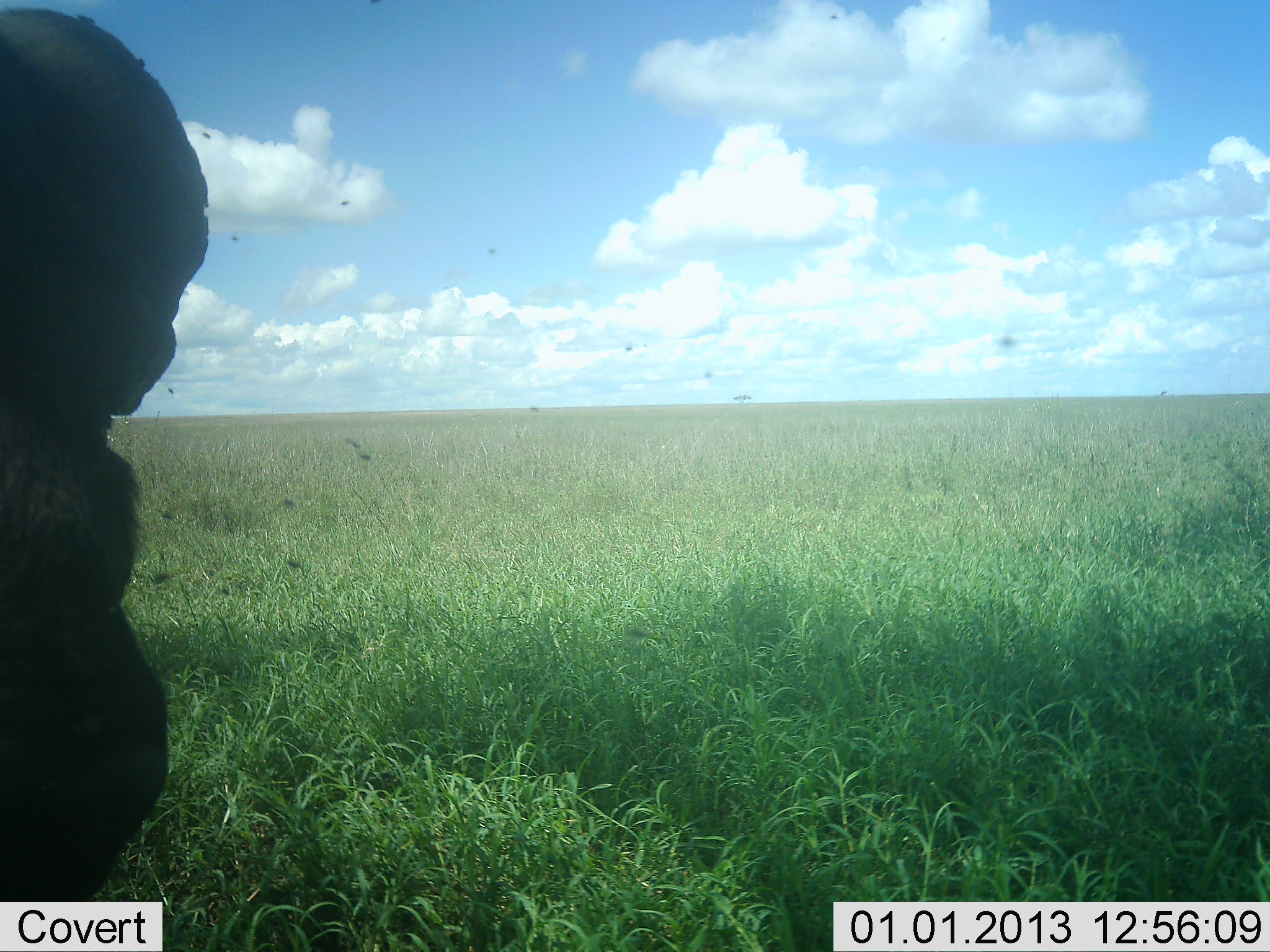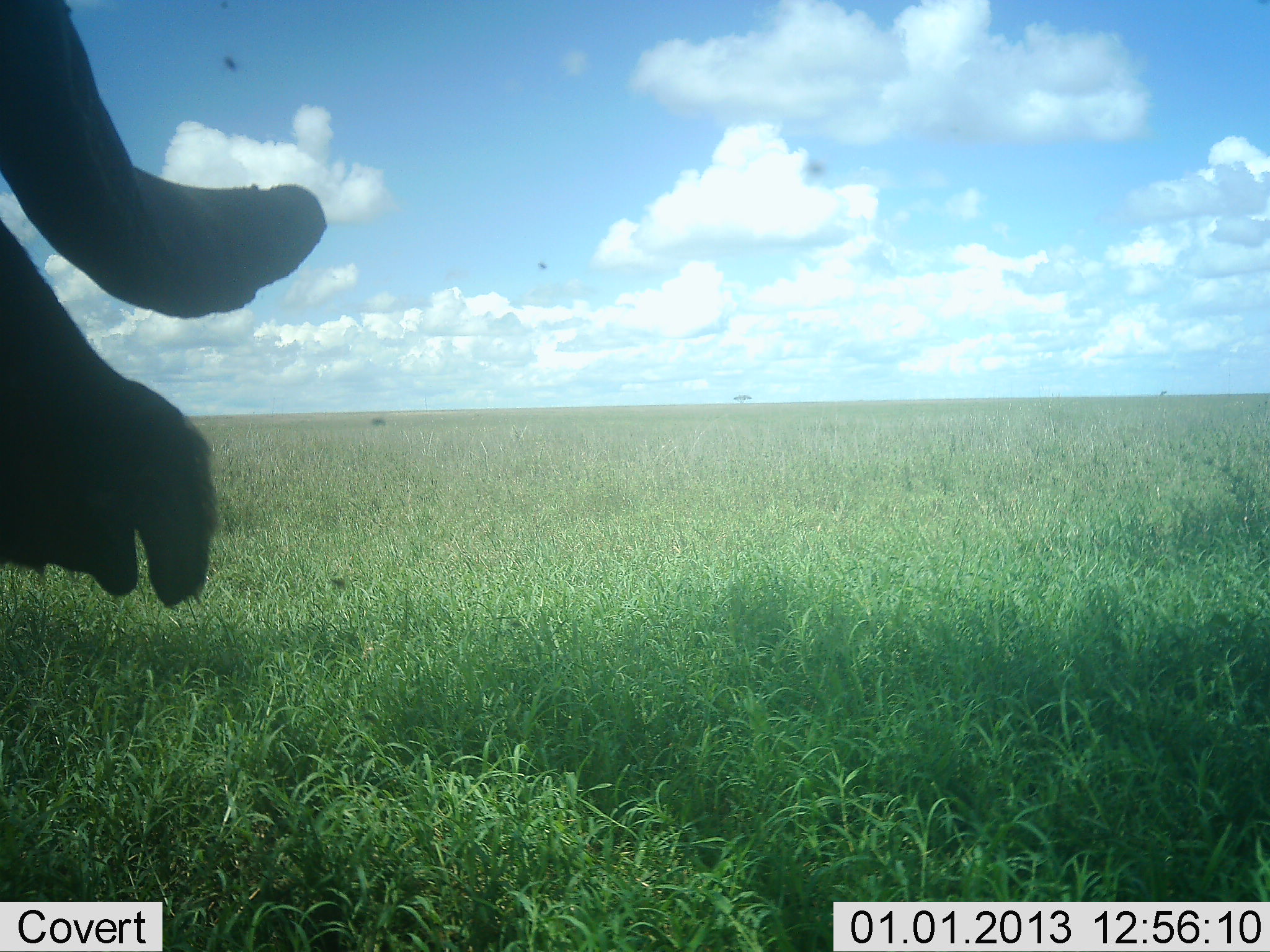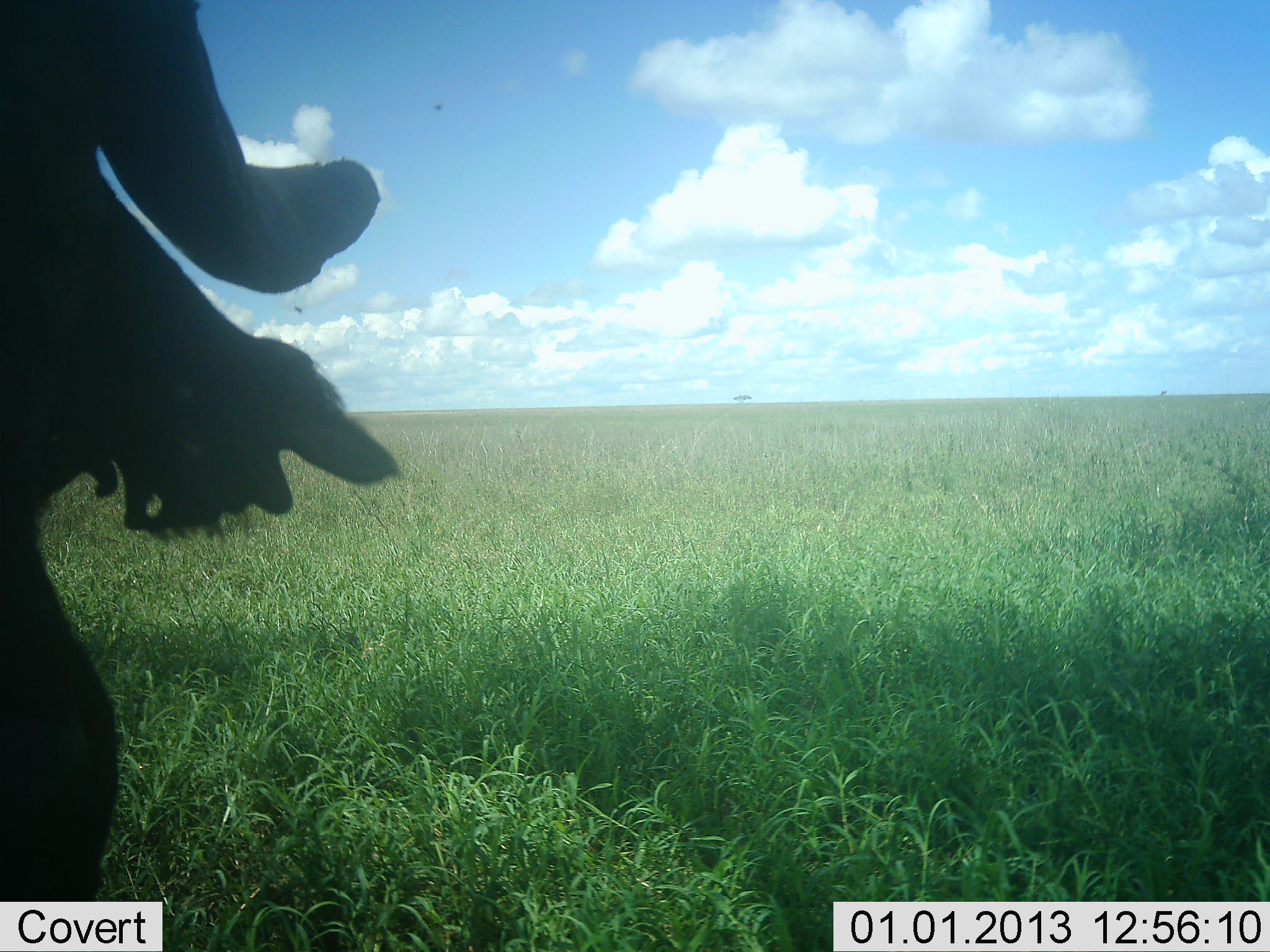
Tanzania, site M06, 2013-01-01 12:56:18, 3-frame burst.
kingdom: Animalia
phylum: Chordata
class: Mammalia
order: Artiodactyla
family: Bovidae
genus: Syncerus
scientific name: Syncerus caffer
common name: cape buffalo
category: buffalo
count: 1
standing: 78%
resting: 7%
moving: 11%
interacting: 7%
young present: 0%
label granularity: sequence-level